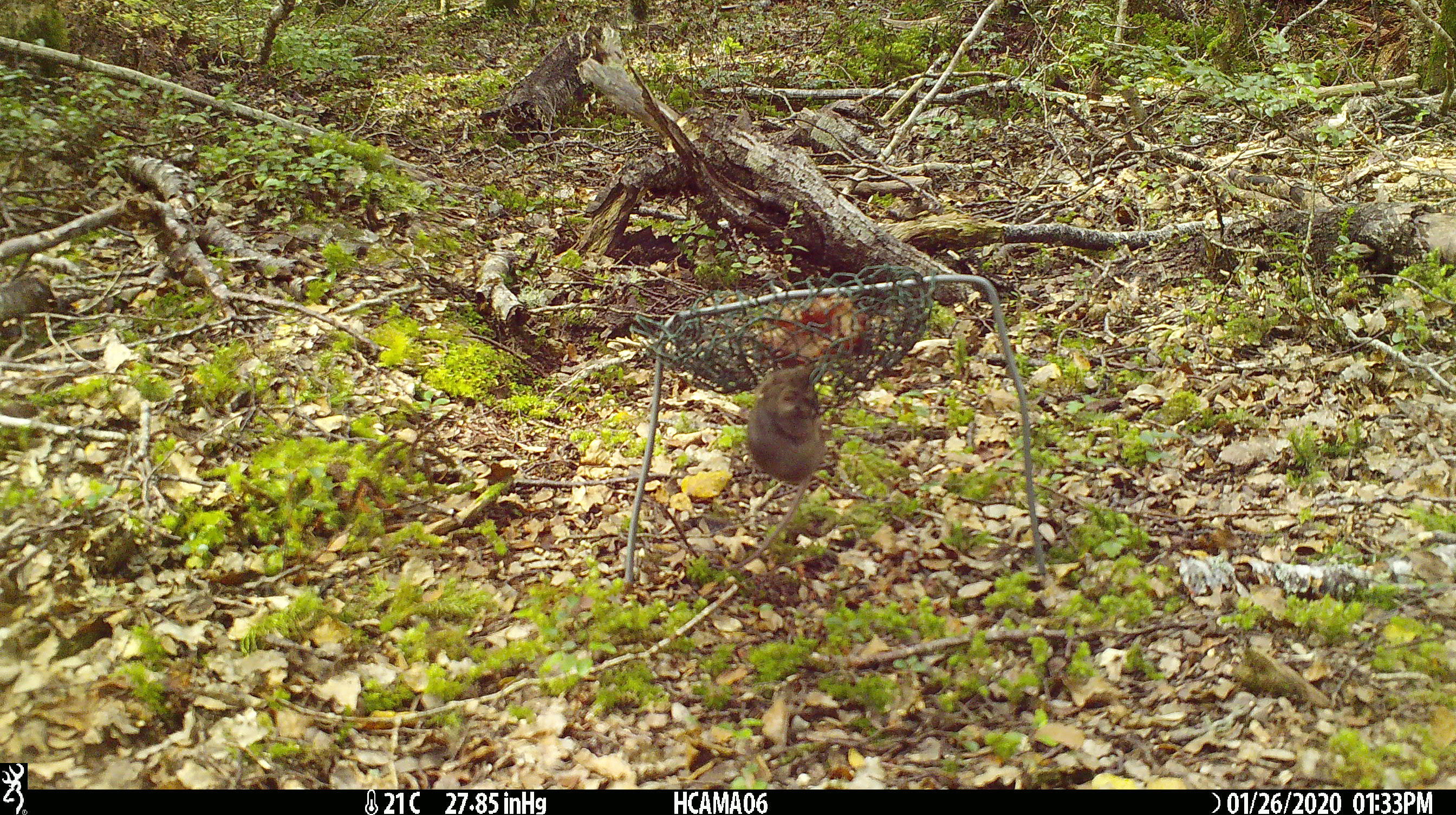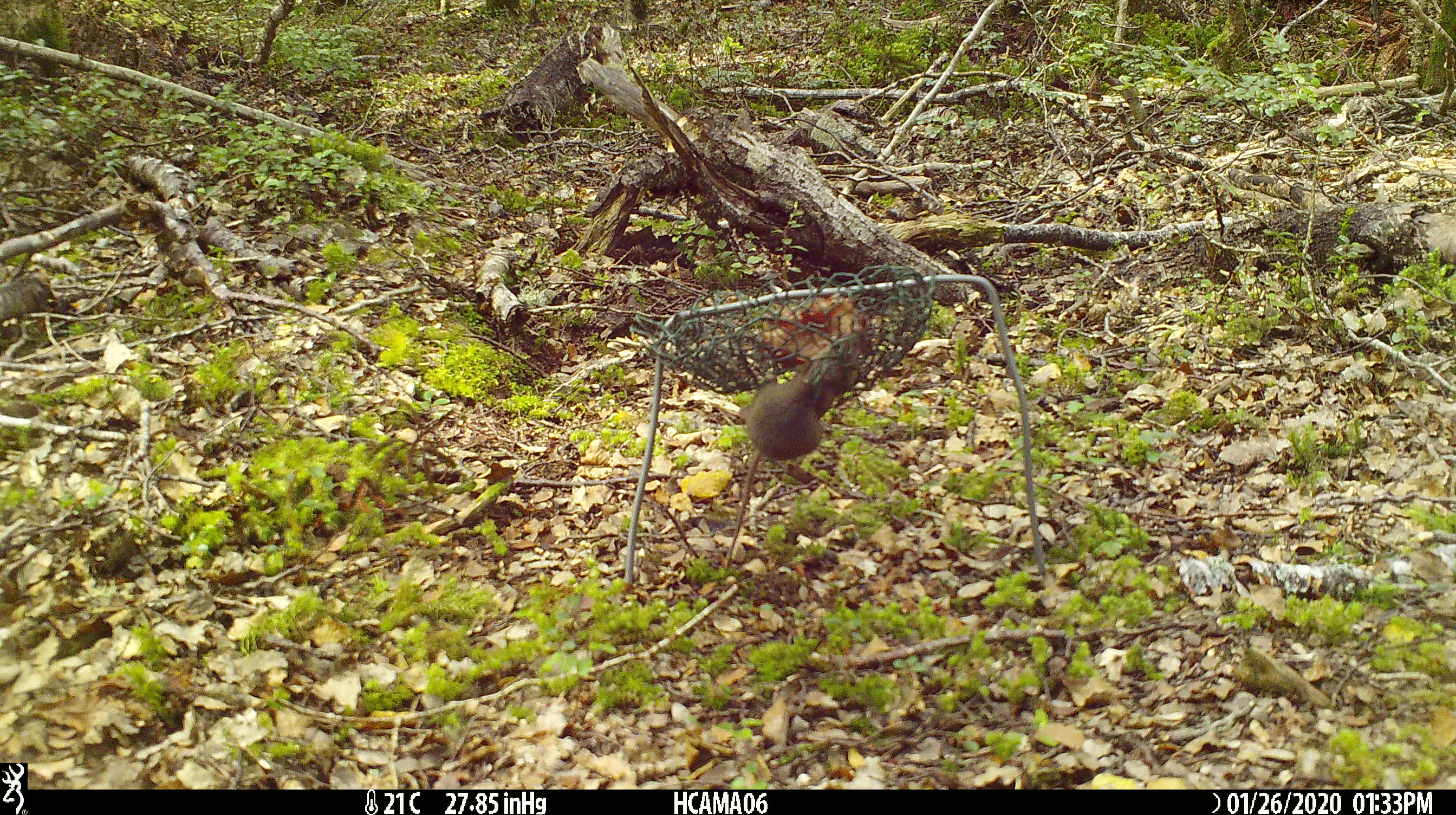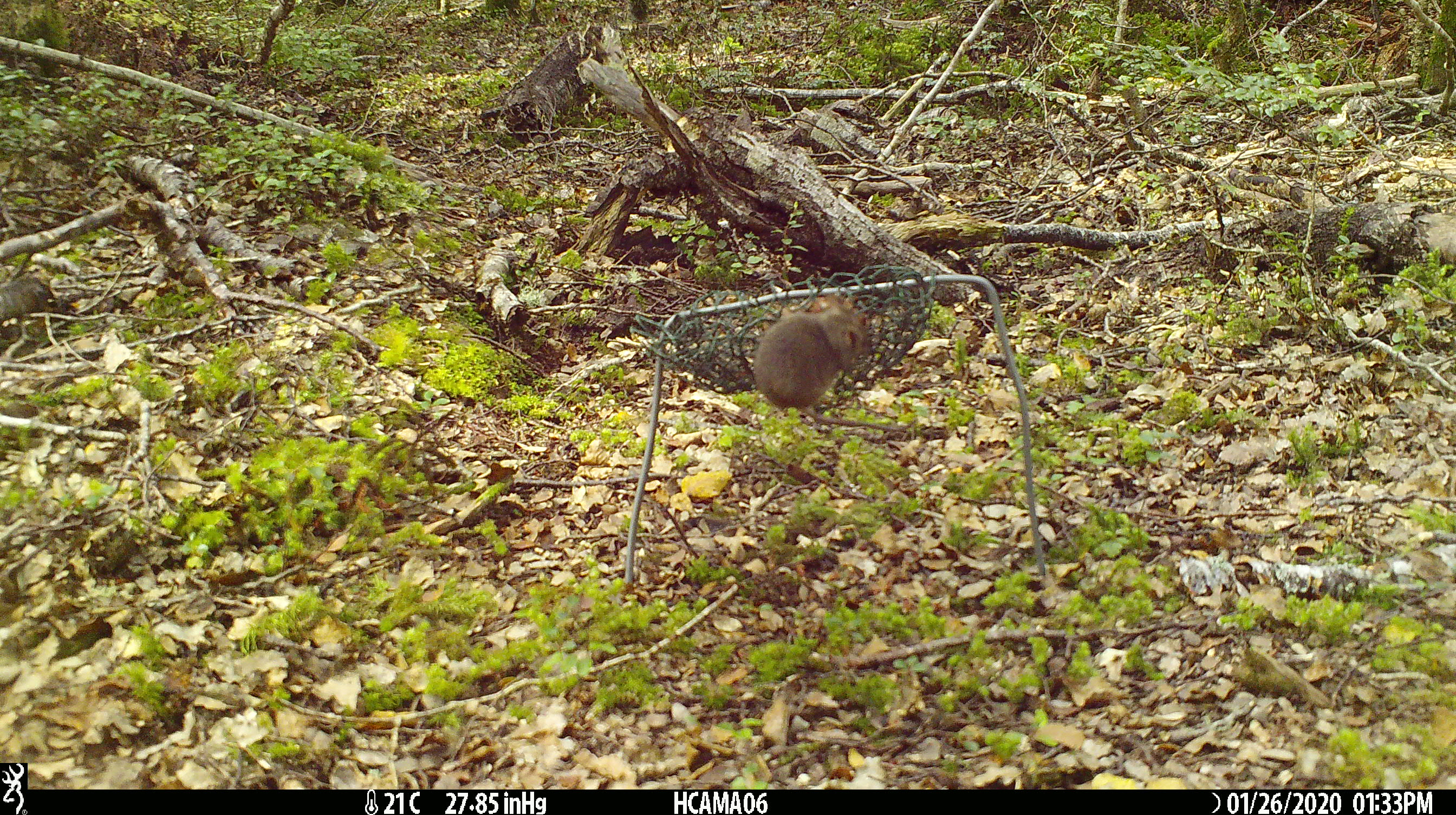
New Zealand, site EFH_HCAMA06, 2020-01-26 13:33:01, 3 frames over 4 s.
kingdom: Animalia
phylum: Chordata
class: Mammalia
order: Rodentia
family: Muridae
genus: Mus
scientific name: Mus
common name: mouse